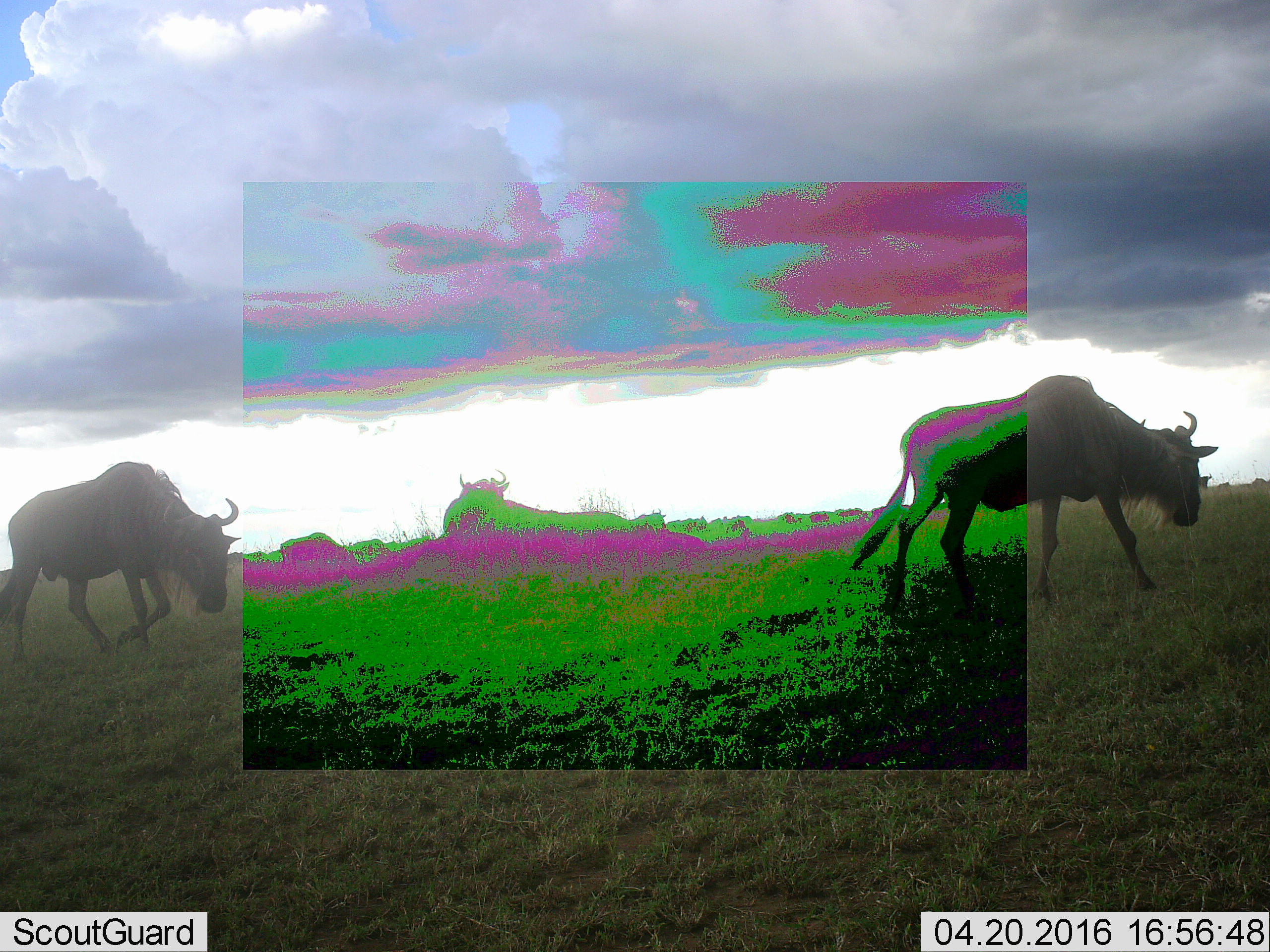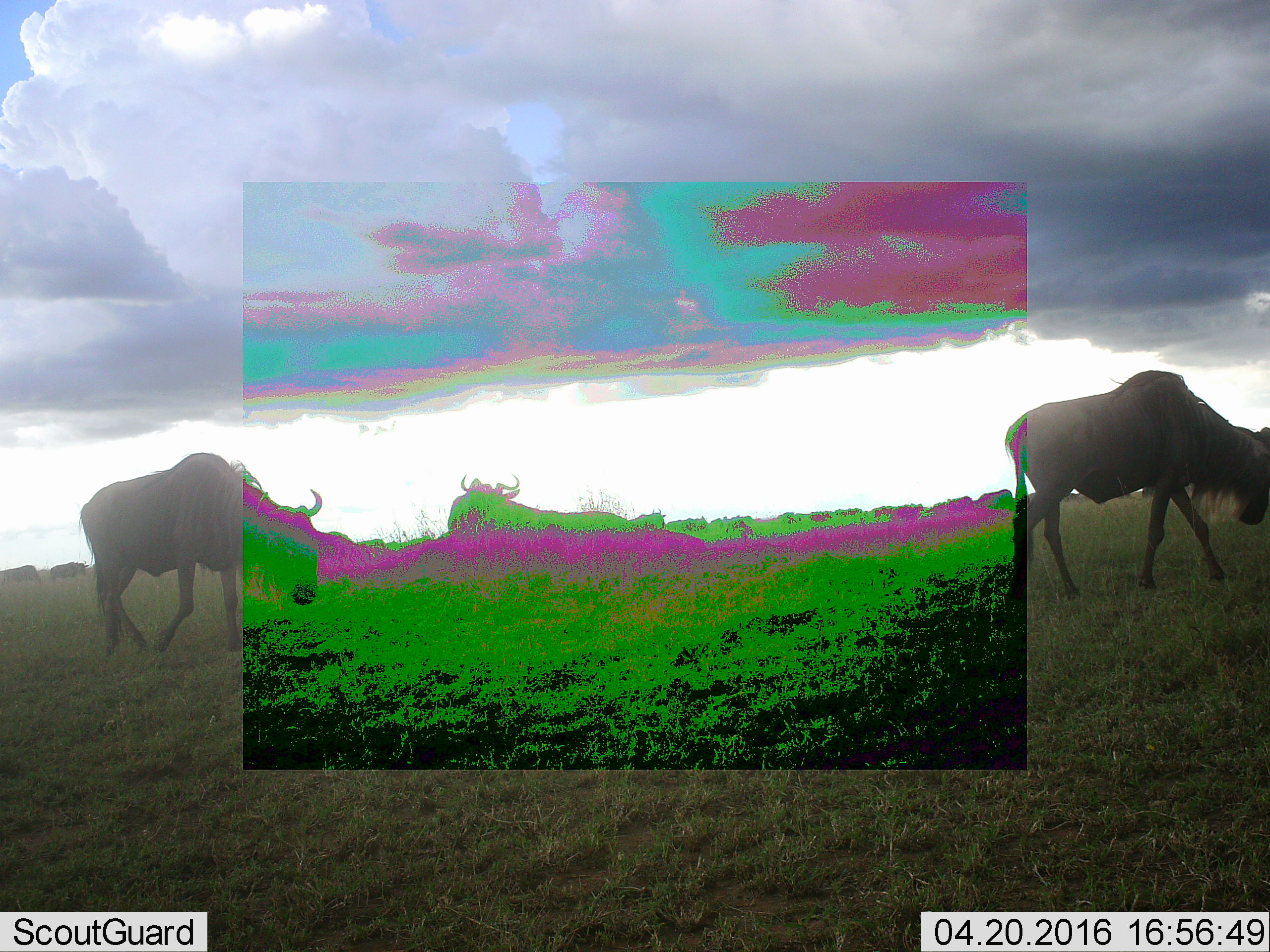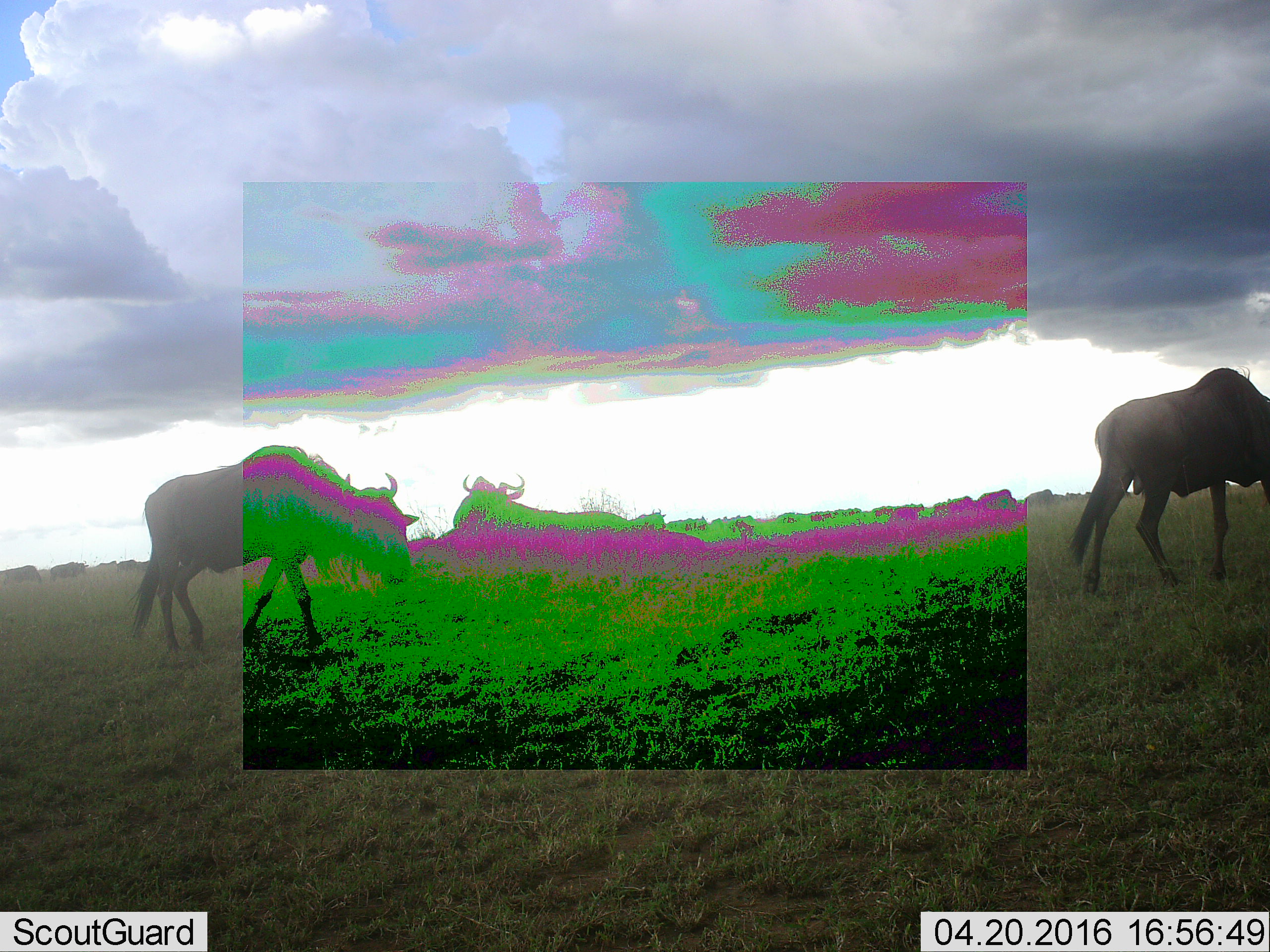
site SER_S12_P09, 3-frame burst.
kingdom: Animalia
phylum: Chordata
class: Mammalia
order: Artiodactyla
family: Bovidae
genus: Connochaetes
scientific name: Connochaetes taurinus taurinus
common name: blue wildebeest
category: wildebeestblue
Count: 11-50.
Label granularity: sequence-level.